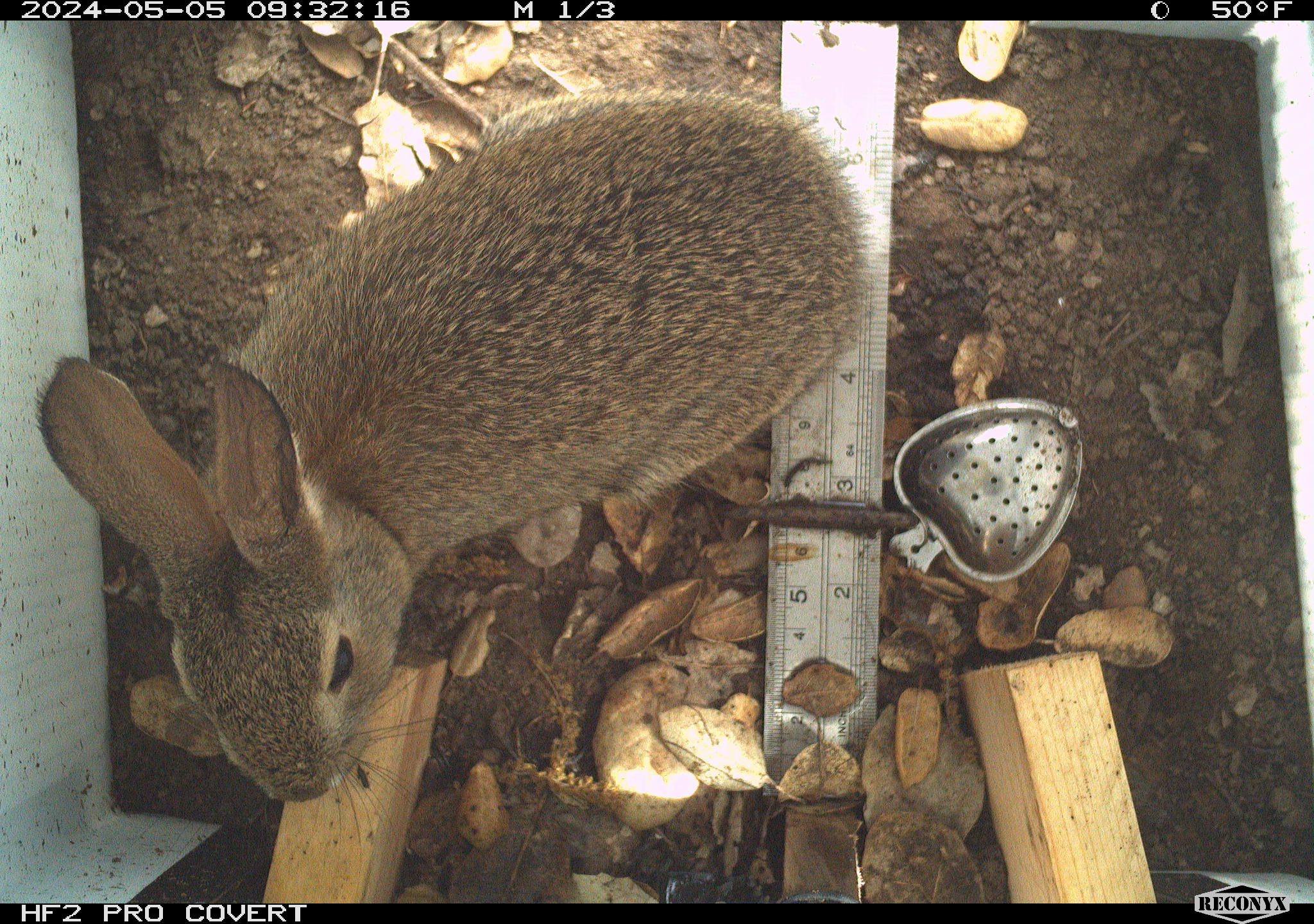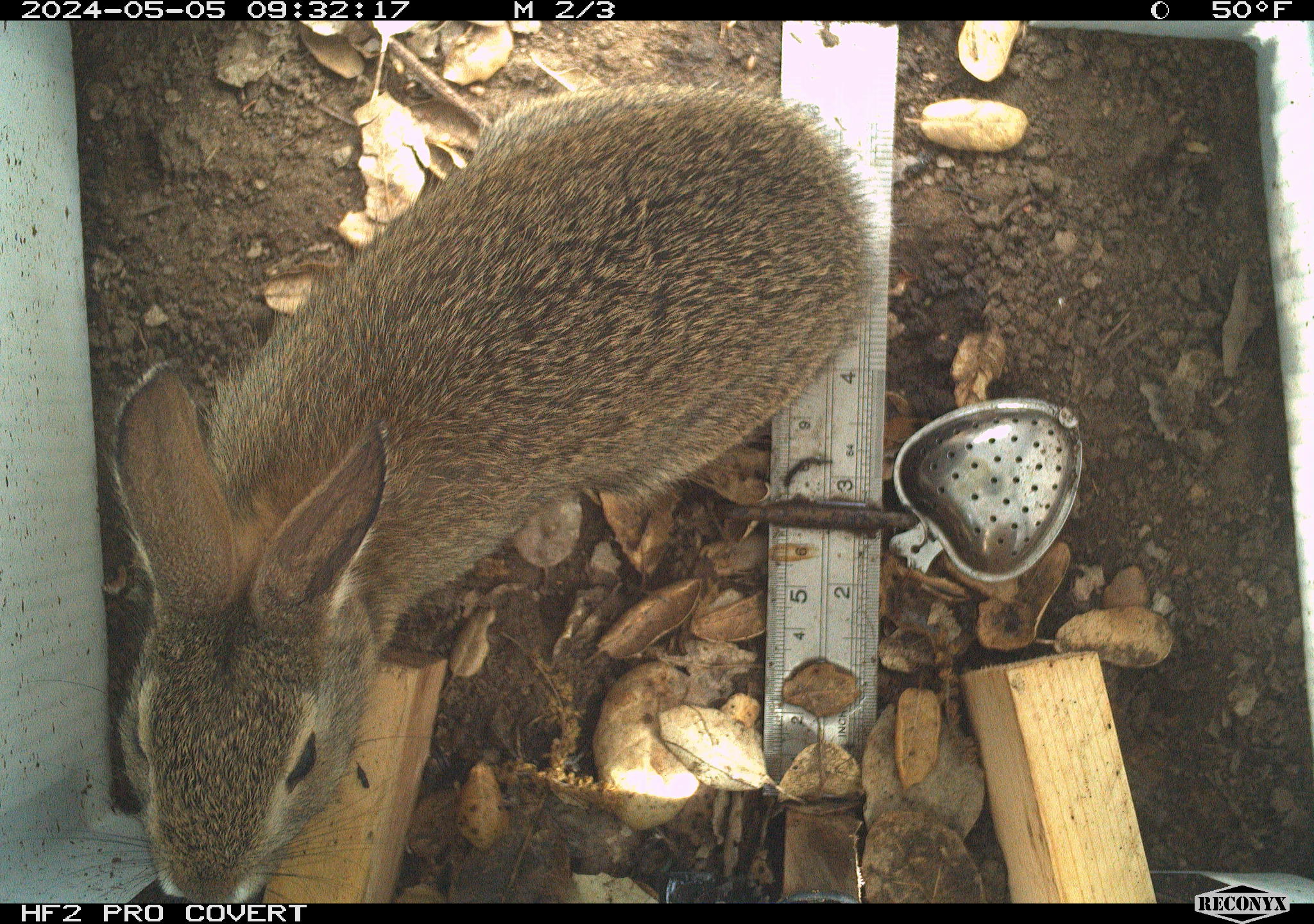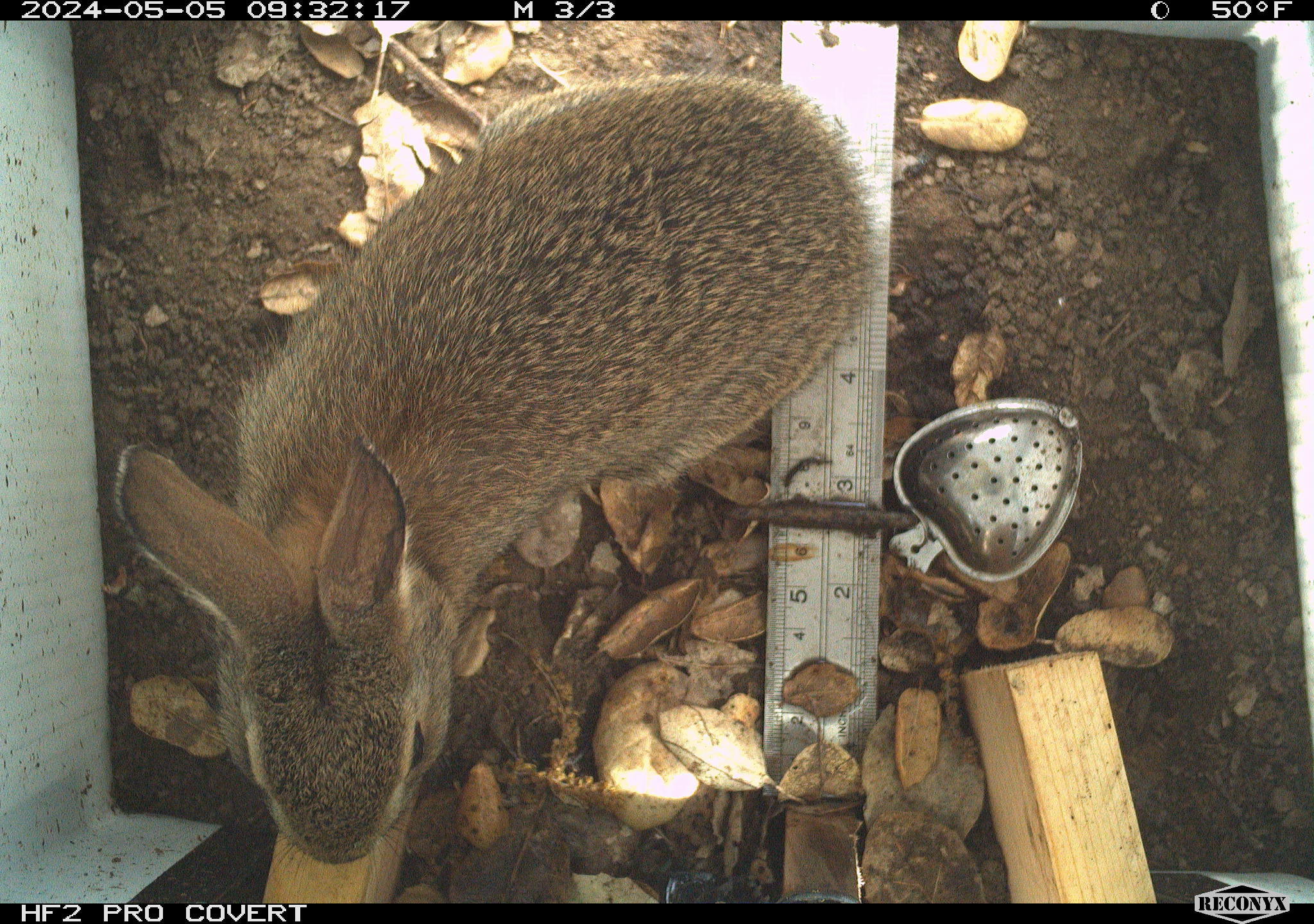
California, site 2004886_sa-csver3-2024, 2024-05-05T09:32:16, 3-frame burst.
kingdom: Animalia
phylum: Chordata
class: Mammalia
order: Lagomorpha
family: Leporidae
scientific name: Leporidae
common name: rabbit or hare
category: rabbit and hare family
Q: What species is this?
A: Rabbit and hare family (rabbit or hare) (Leporidae).